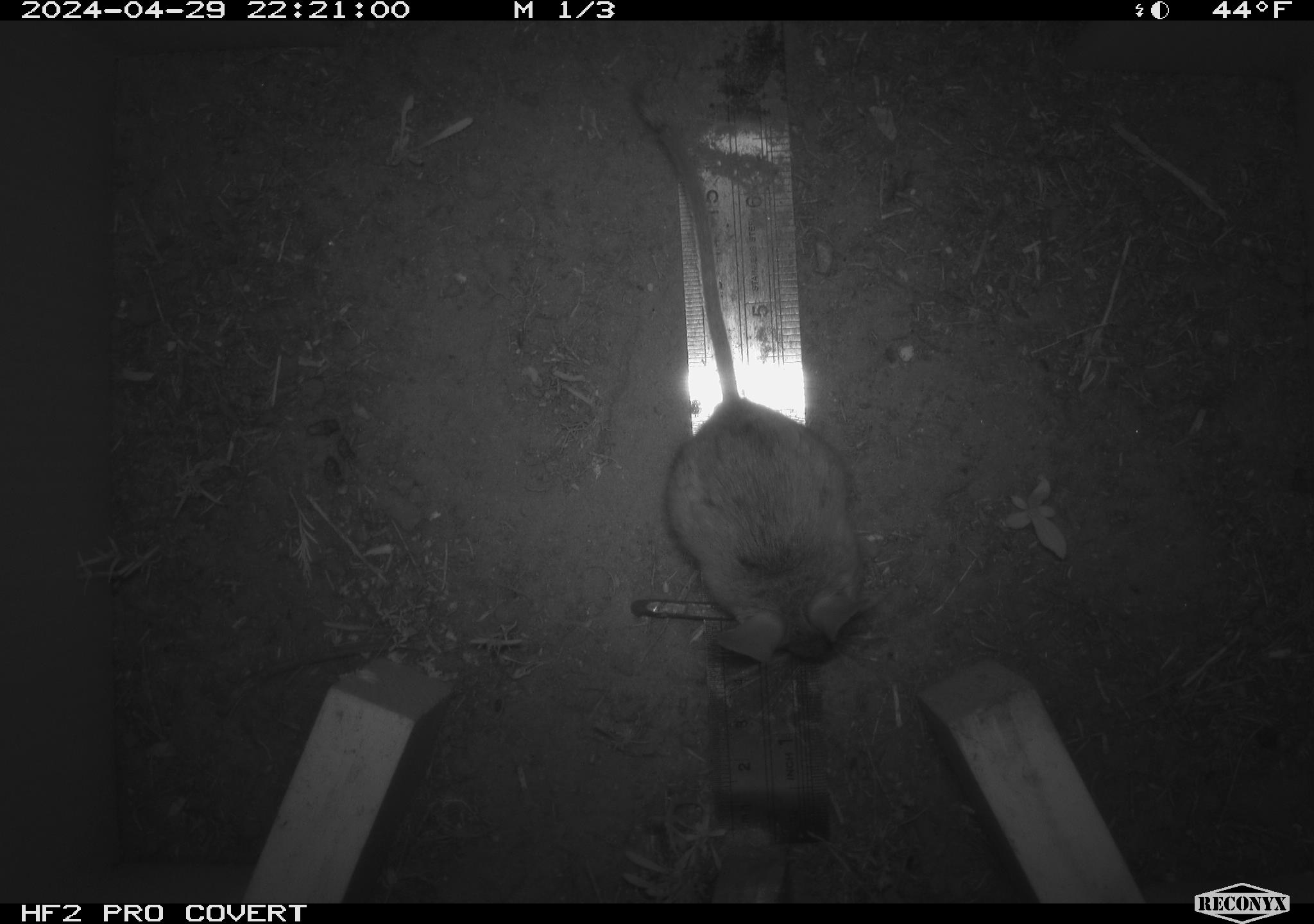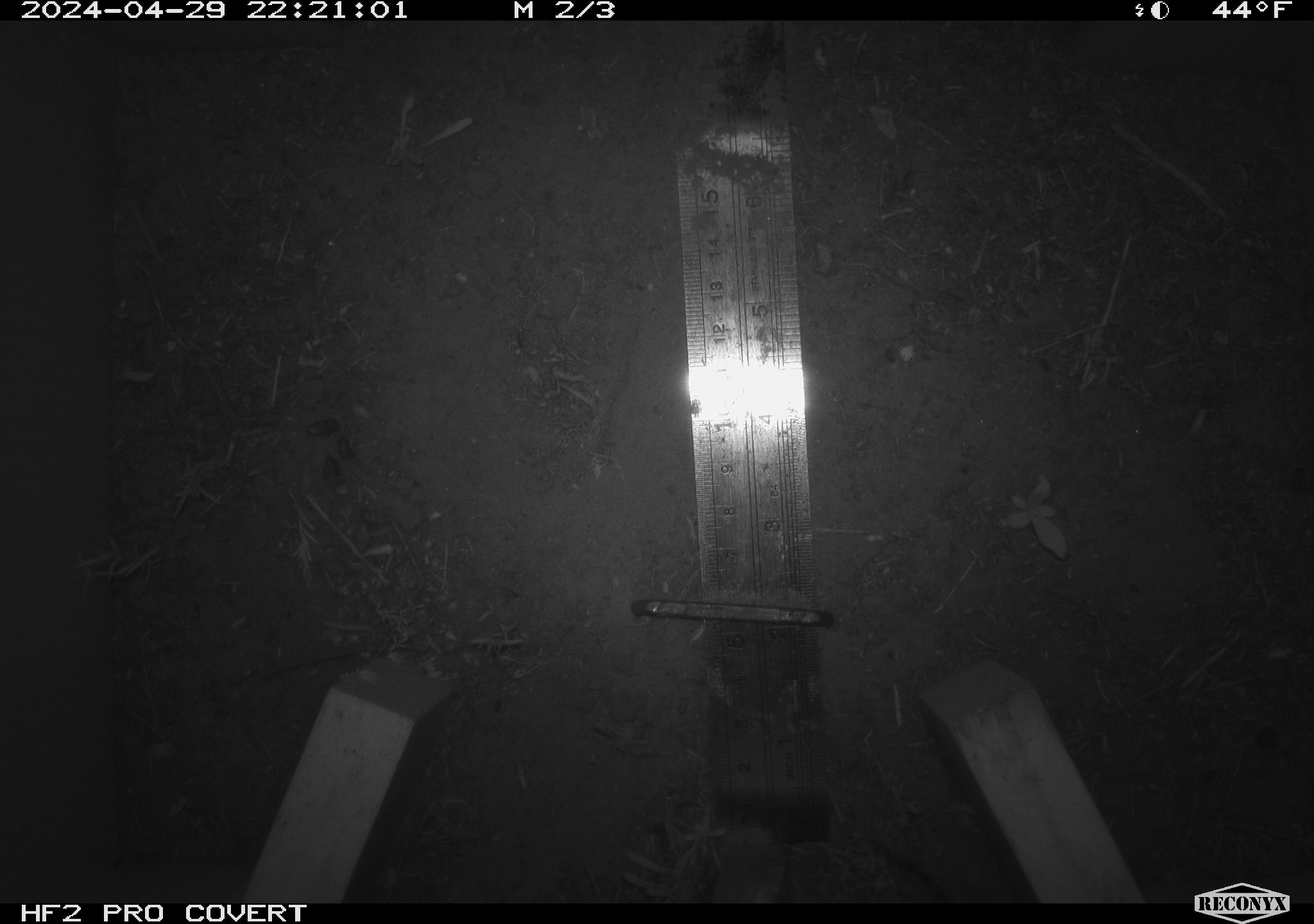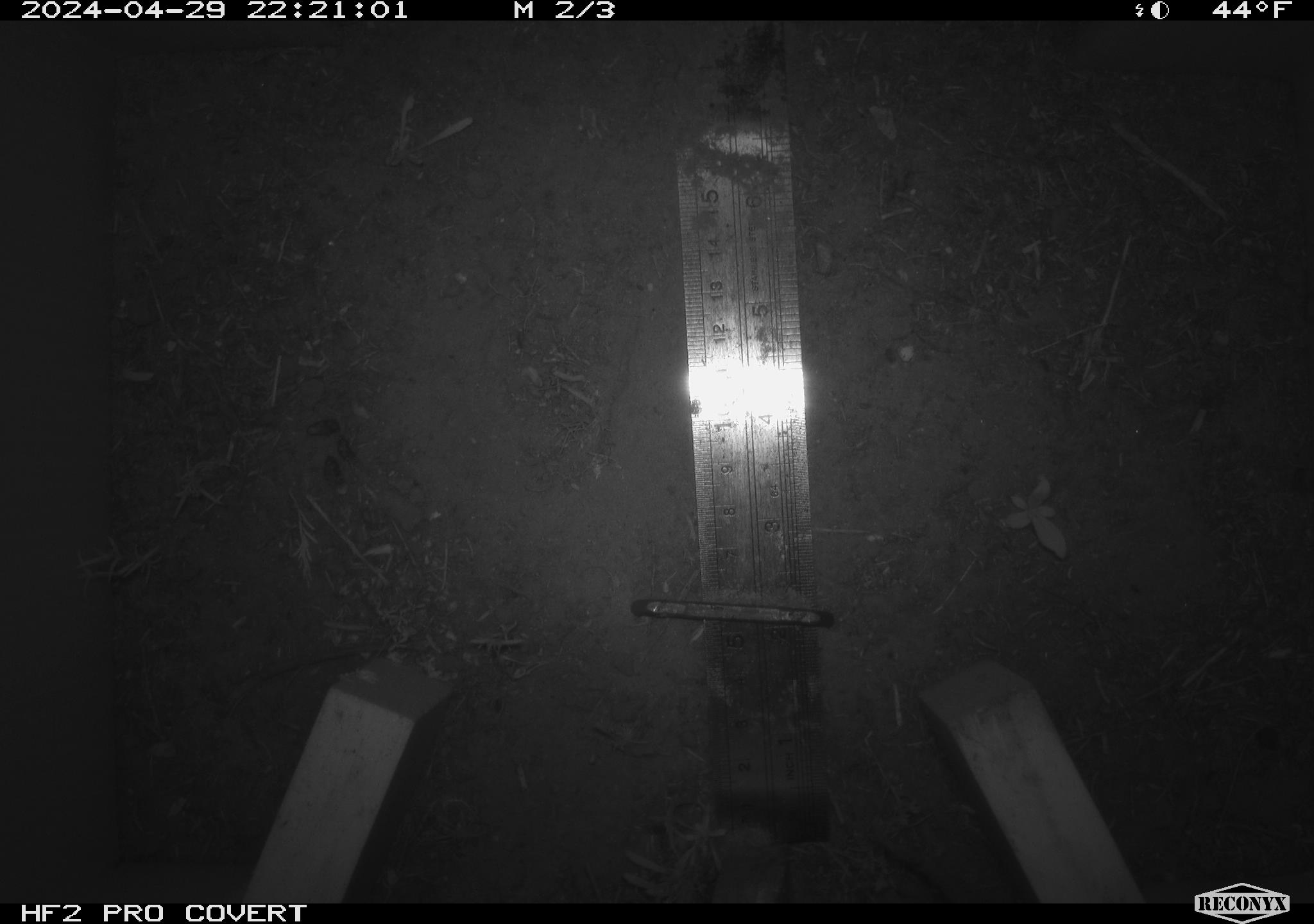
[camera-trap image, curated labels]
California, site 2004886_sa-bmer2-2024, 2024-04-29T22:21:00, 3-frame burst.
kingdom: Animalia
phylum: Chordata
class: Mammalia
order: Rodentia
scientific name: Rodentia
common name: mouse species